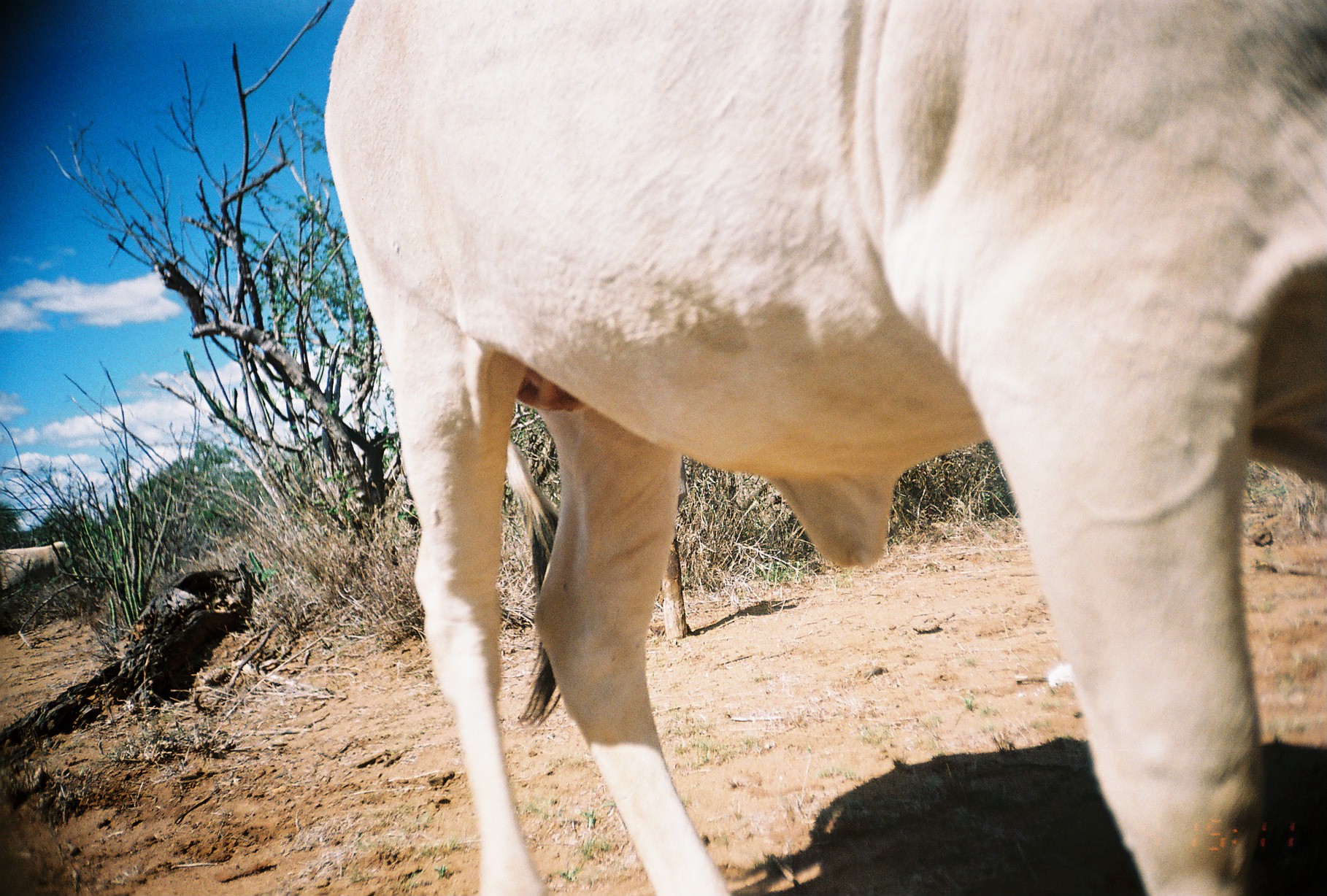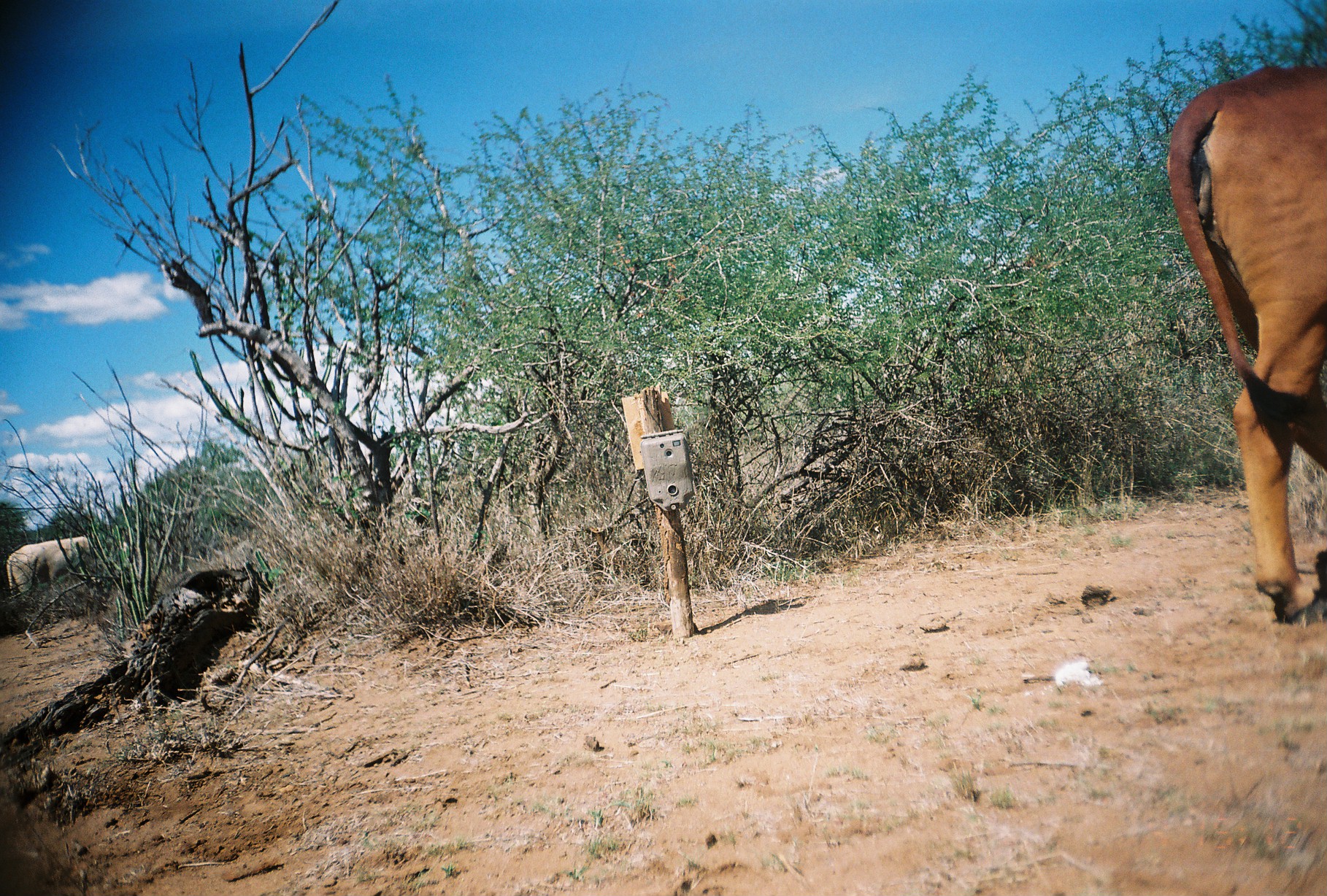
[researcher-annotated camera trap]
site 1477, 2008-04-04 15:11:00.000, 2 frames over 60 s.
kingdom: Animalia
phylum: Chordata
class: Mammalia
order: Artiodactyla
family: Bovidae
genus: Bos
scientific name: Bos taurus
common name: domestic cattle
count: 2